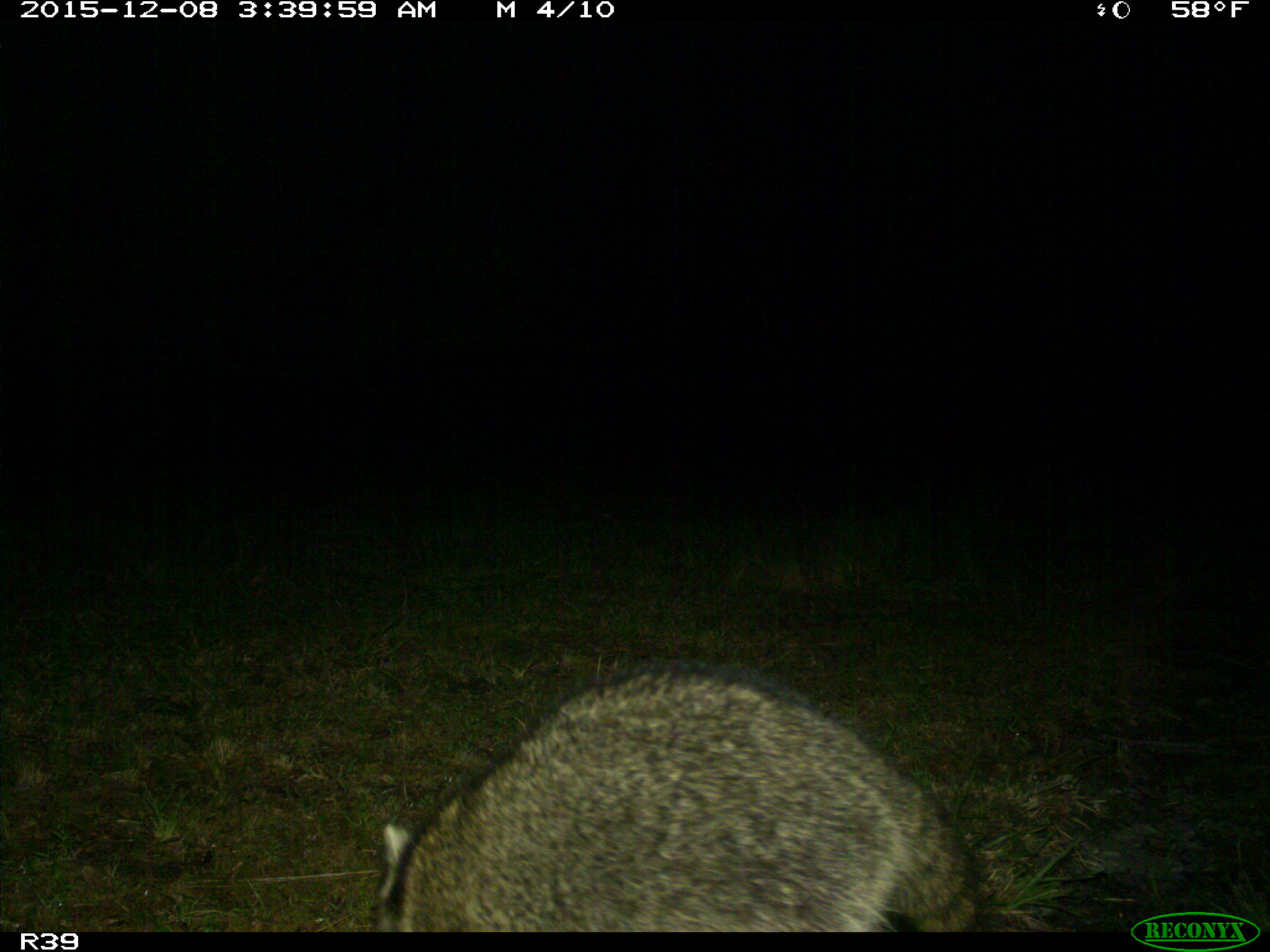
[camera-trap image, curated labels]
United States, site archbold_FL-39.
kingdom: Animalia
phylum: Chordata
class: Mammalia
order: Carnivora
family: Procyonidae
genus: Procyon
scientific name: Procyon lotor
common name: common raccoon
Procyon lotor (common raccoon).